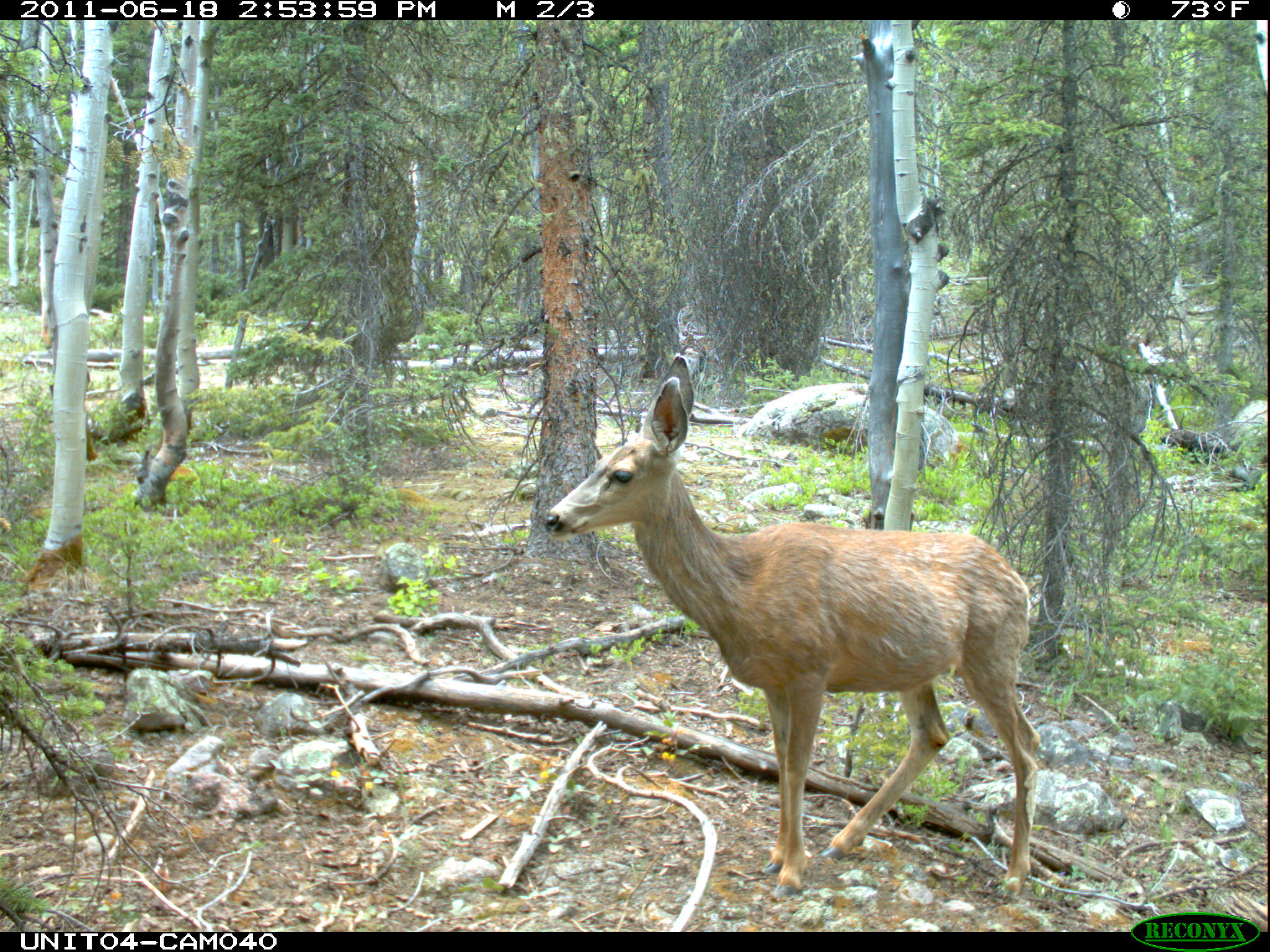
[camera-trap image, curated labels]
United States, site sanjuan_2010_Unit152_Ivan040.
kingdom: Animalia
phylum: Chordata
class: Mammalia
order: Artiodactyla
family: Cervidae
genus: Odocoileus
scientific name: Odocoileus hemionus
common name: mule deer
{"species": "Odocoileus hemionus (mule deer)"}